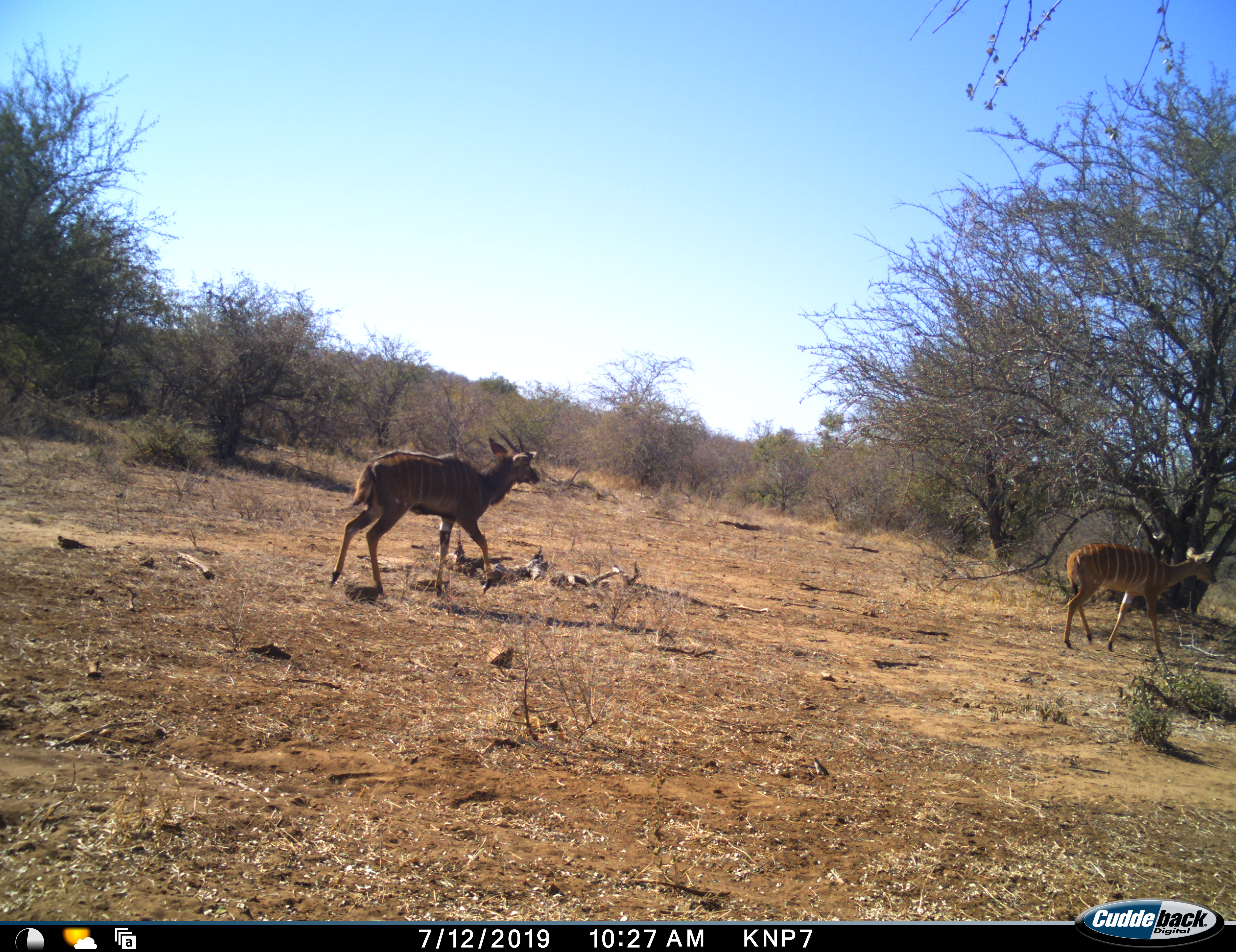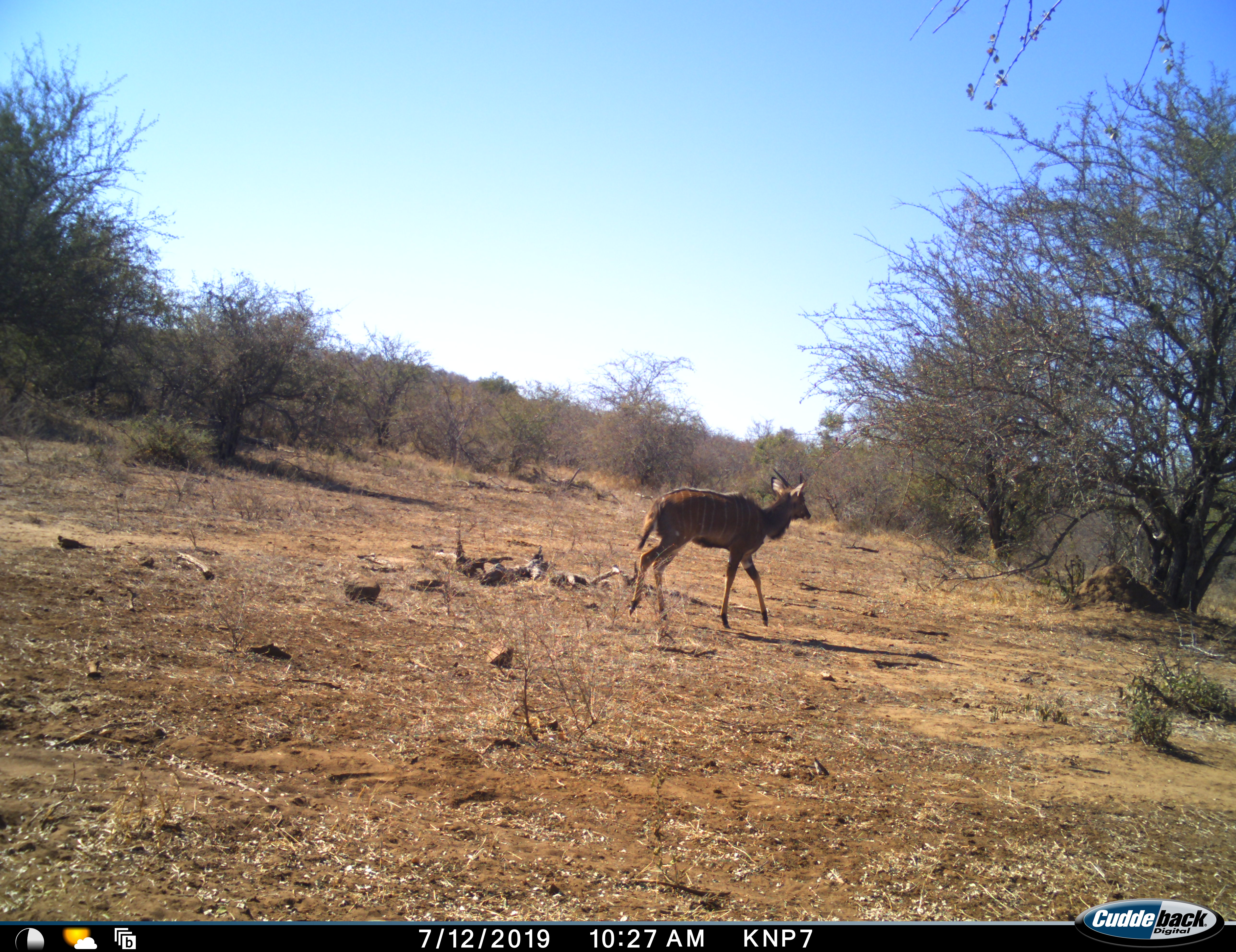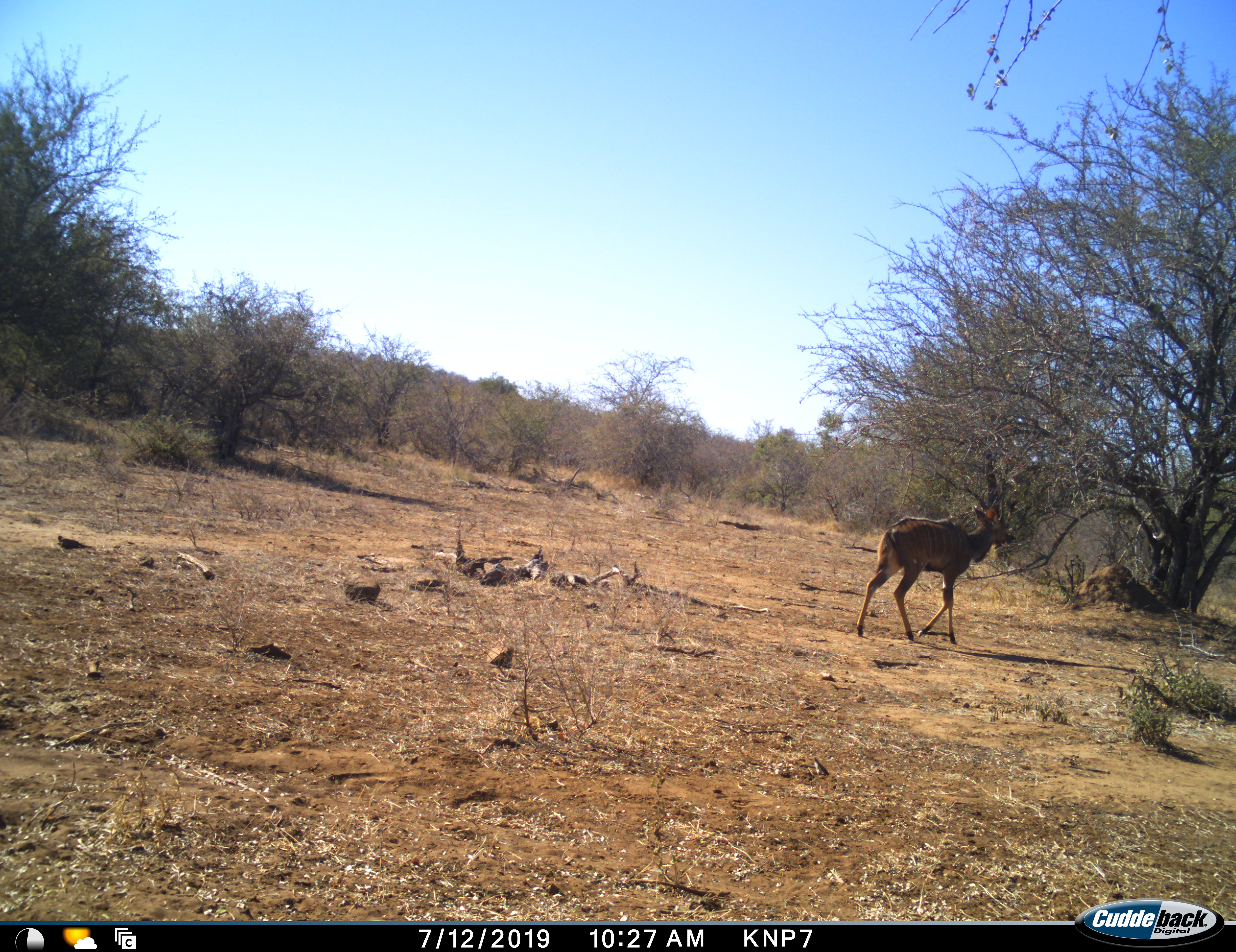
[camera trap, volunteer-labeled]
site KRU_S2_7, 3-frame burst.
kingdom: Animalia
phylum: Chordata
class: Mammalia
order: Artiodactyla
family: Bovidae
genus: Tragelaphus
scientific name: Tragelaphus scriptus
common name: bushbuck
Bushbuck (Tragelaphus scriptus), count 2. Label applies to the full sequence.